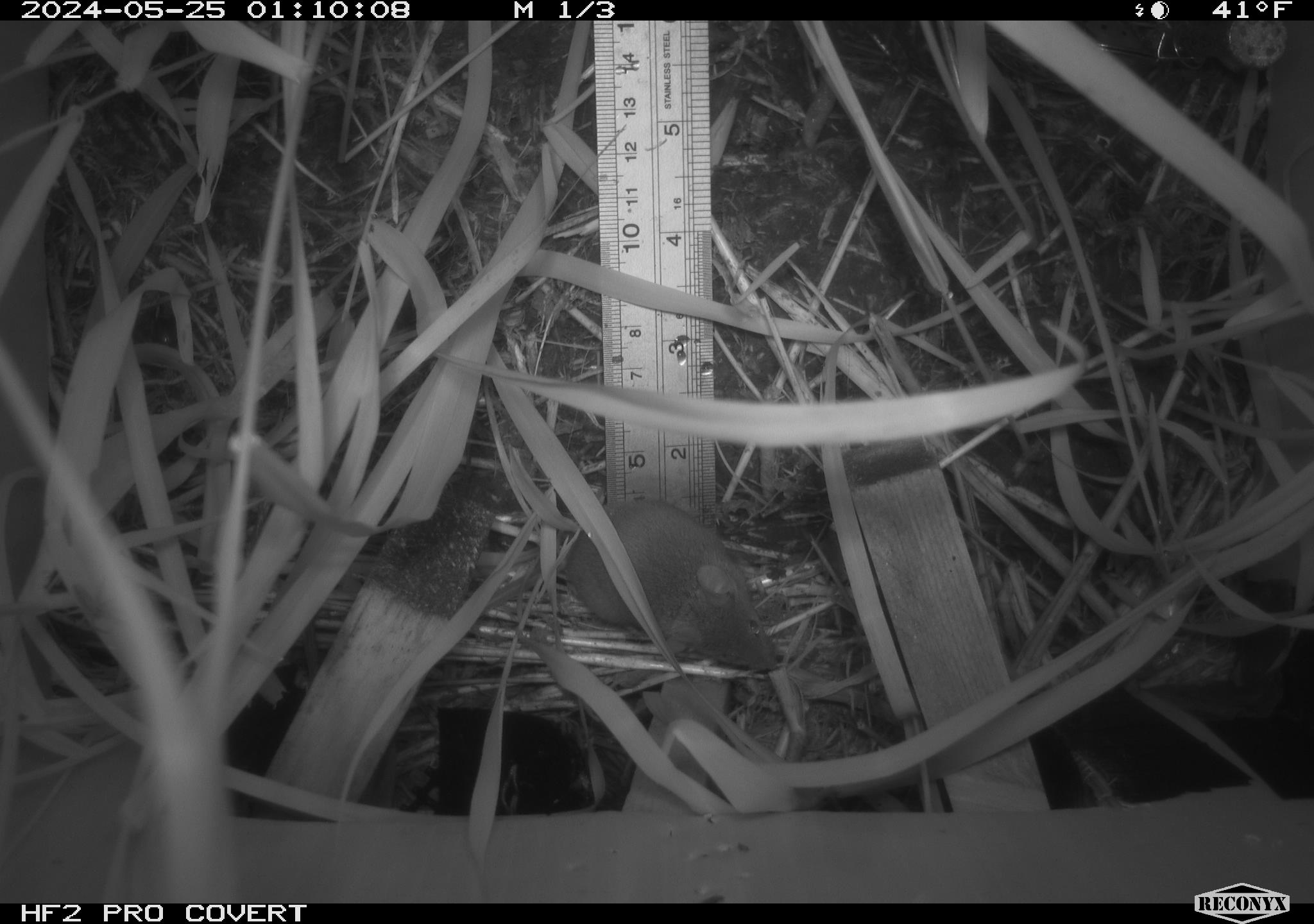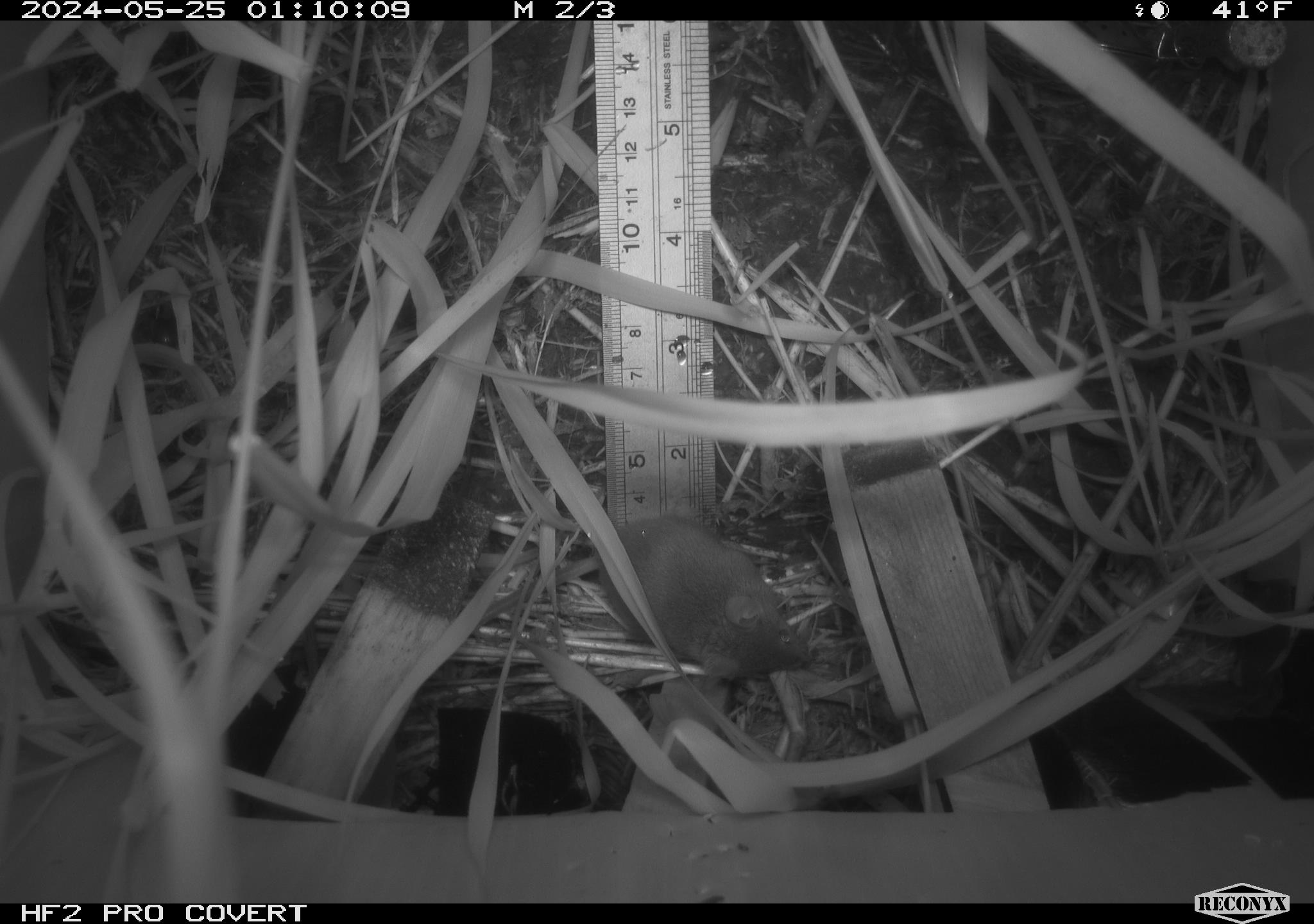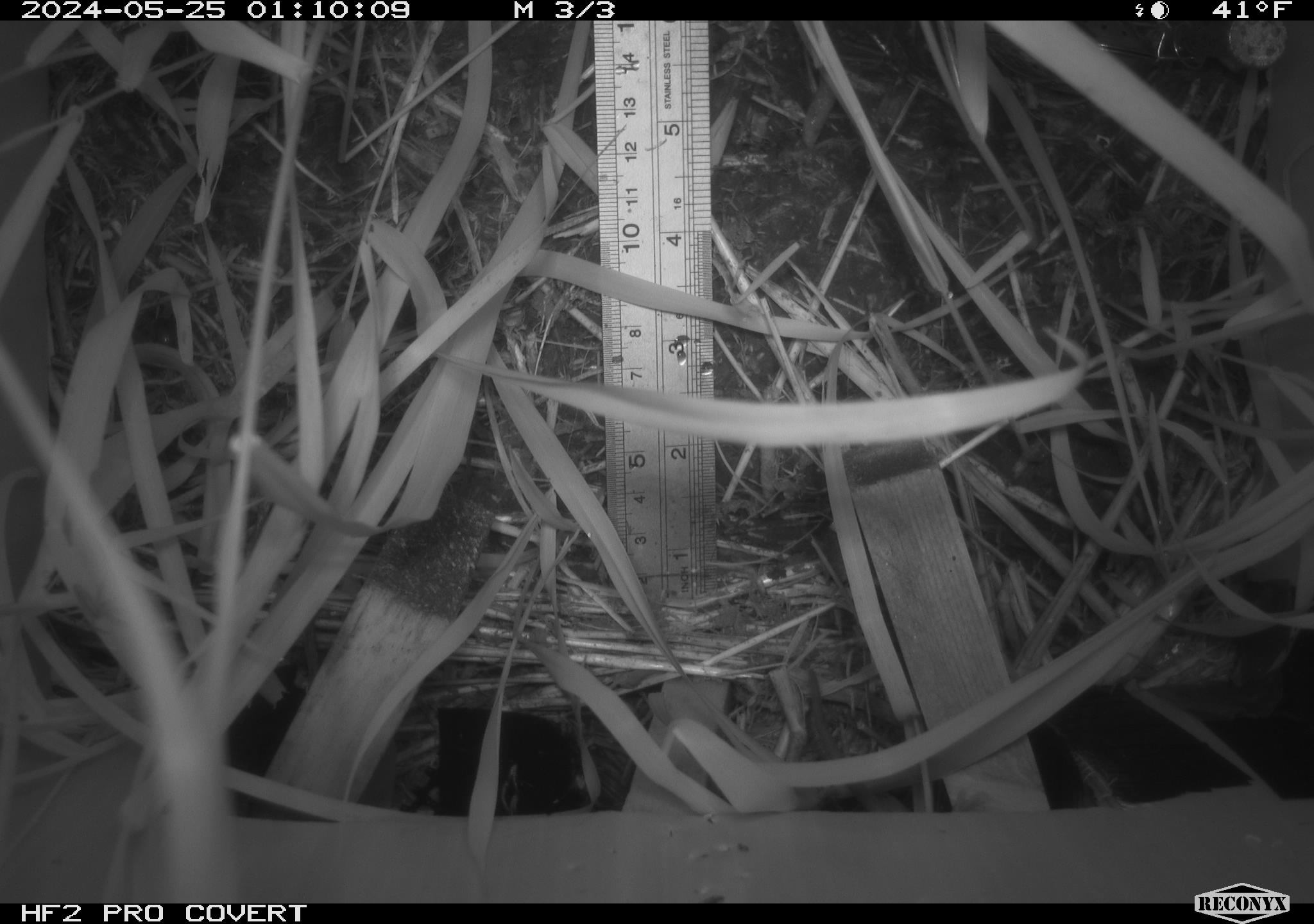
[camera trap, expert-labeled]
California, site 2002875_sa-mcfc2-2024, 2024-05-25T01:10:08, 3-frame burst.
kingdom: Animalia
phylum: Chordata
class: Mammalia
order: Rodentia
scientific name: Rodentia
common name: rodent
Rodent (Rodentia).